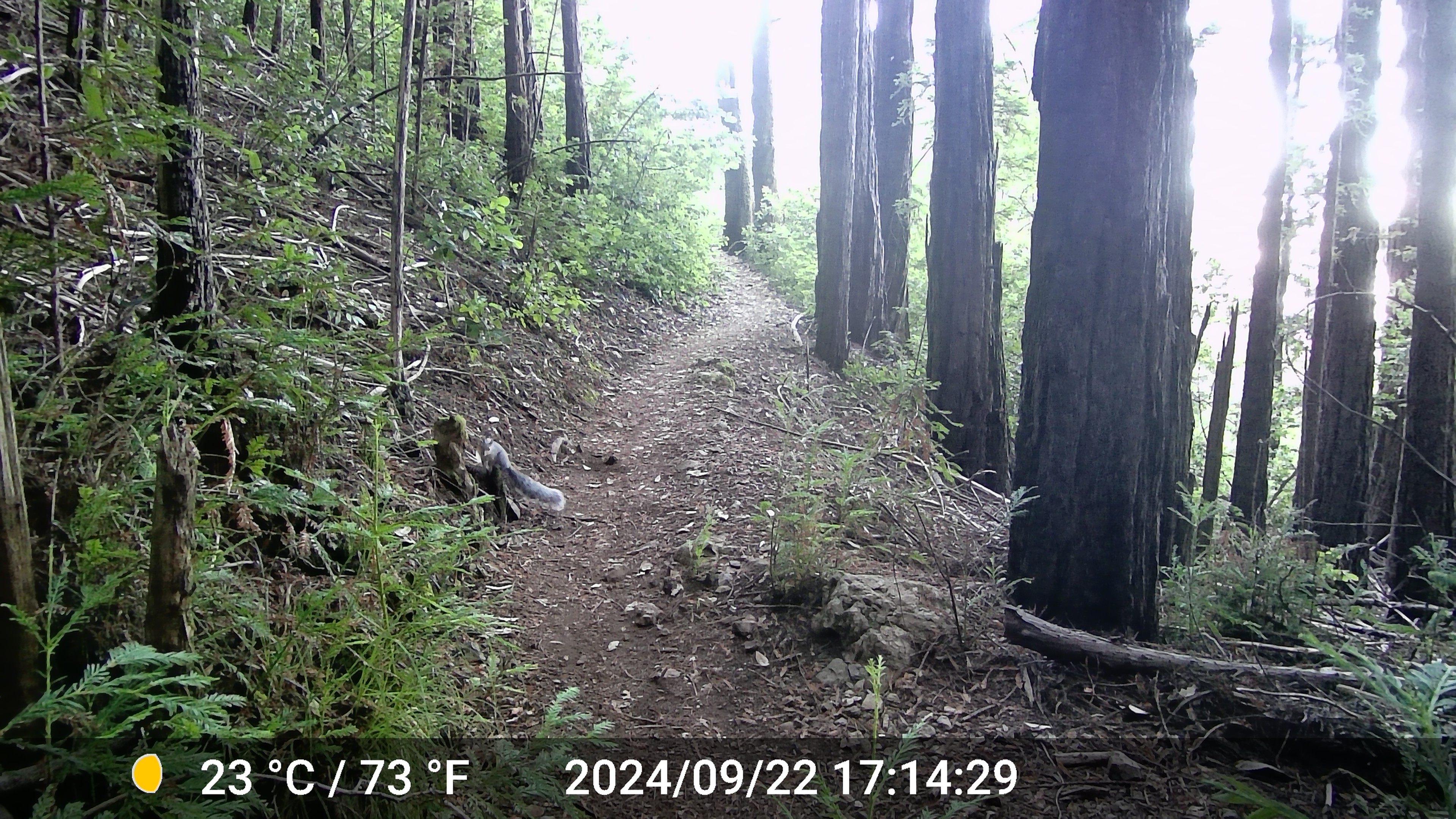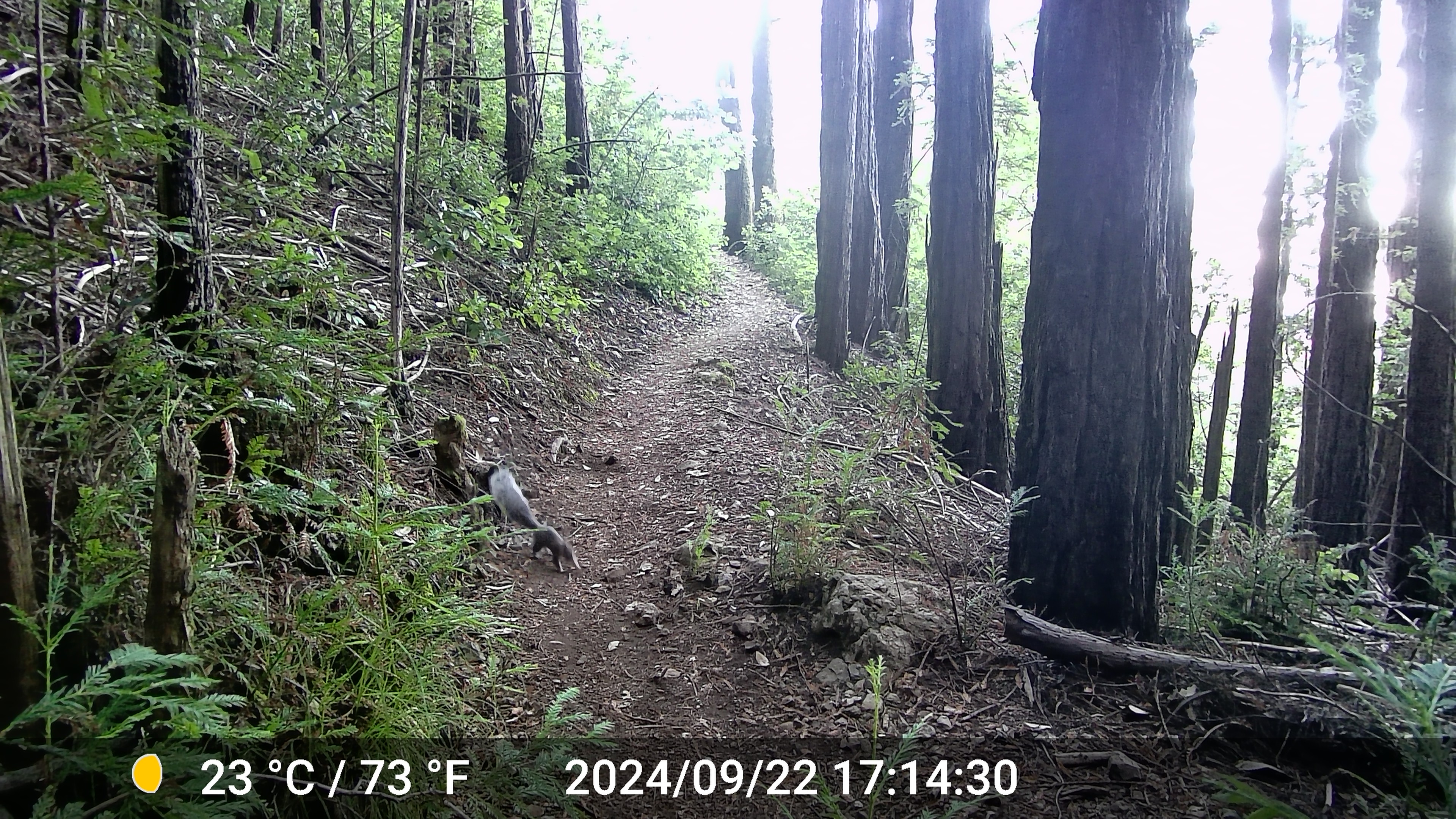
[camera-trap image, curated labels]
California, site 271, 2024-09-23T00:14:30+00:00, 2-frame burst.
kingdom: Animalia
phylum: Chordata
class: Mammalia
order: Rodentia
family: Sciuridae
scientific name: Sciuridae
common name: squirrel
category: unknown squirrel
Unknown squirrel (squirrel) (Sciuridae).